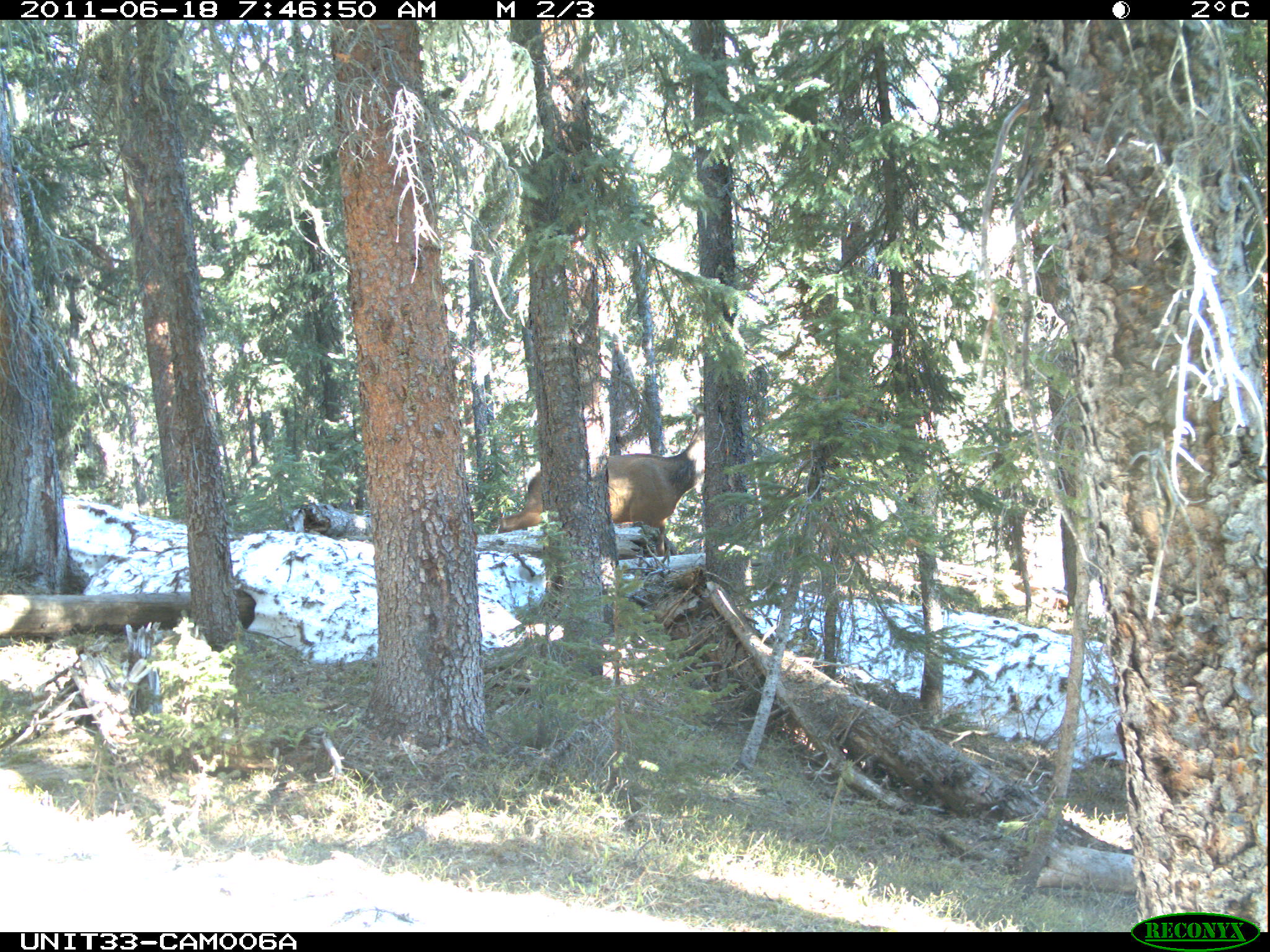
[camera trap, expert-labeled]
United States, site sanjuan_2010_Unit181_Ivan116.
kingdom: Animalia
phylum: Chordata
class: Mammalia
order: Artiodactyla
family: Cervidae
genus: Cervus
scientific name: Cervus elaphus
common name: red deer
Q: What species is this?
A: Cervus elaphus (red deer).